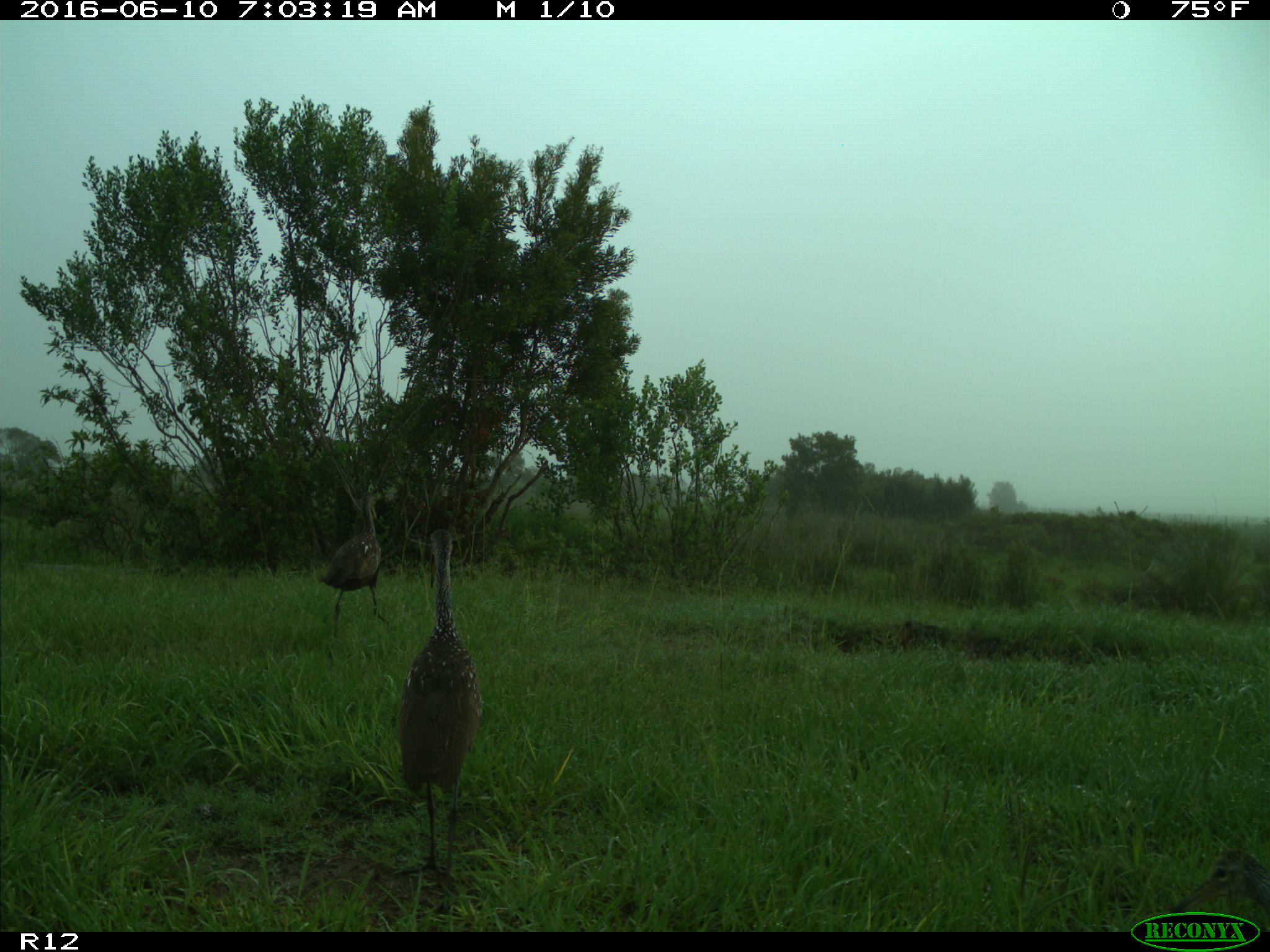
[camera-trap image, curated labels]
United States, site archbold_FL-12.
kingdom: Animalia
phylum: Chordata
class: Aves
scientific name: Aves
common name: birds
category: unidentified bird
Unidentified bird (birds) (Aves).